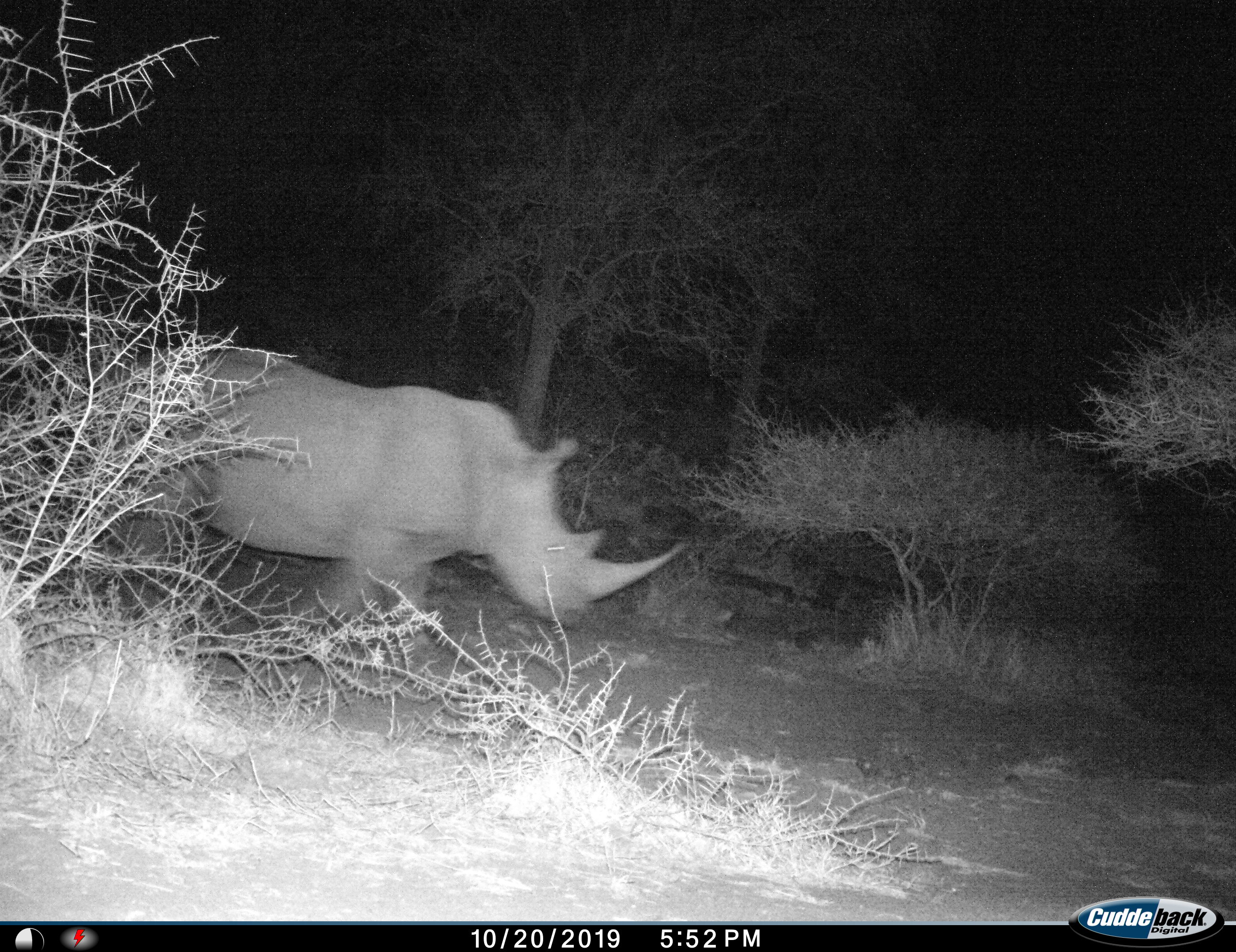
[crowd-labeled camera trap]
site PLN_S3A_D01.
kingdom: Animalia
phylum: Chordata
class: Mammalia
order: Perissodactyla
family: Rhinocerotidae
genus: Ceratotherium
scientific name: Ceratotherium simum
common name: white rhinoceros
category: rhinoceroswhite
Rhinoceroswhite (white rhinoceros) (Ceratotherium simum), count 1. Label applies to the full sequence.